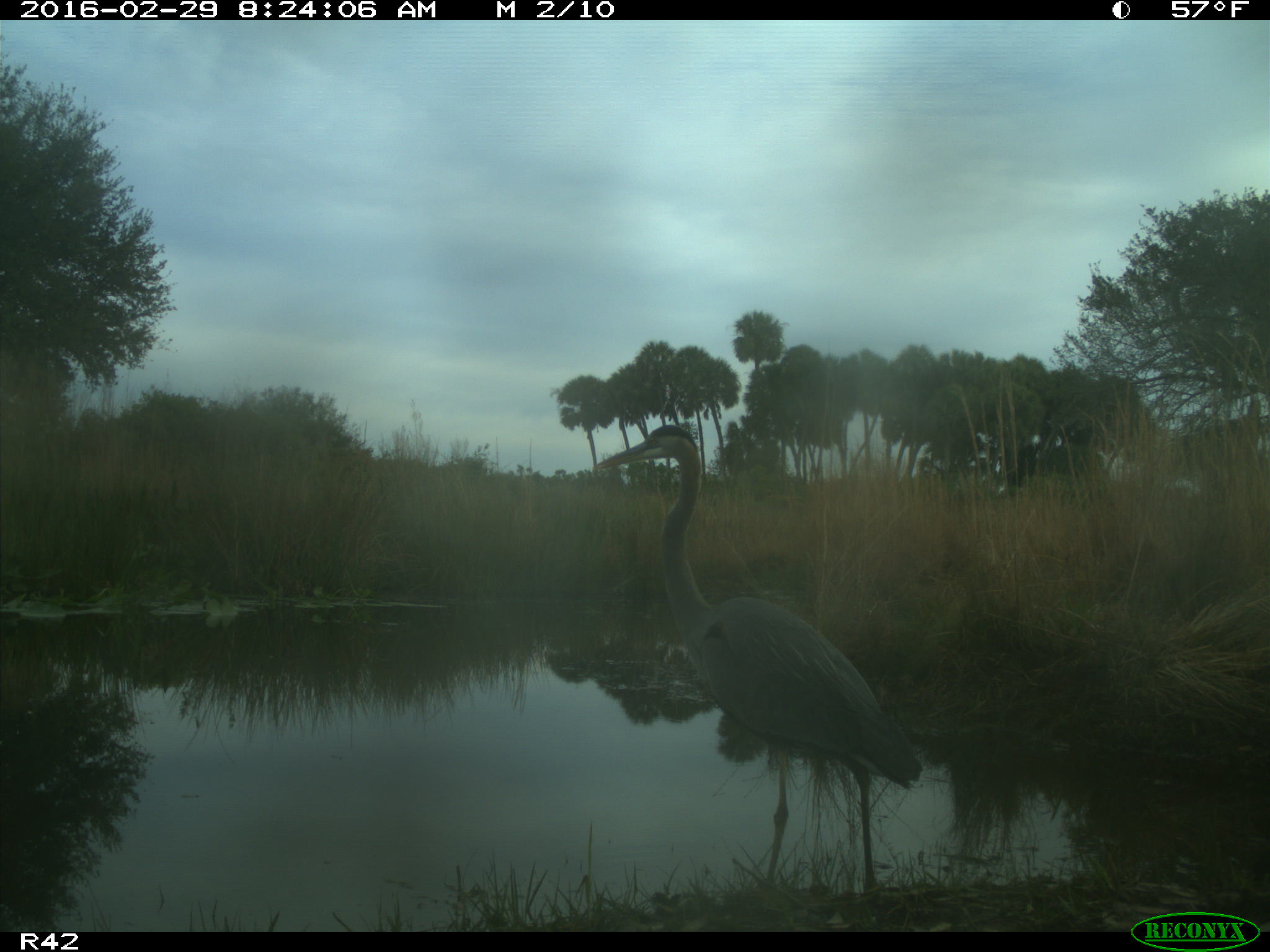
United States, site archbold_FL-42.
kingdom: Animalia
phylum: Chordata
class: Aves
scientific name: Aves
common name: birds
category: unidentified bird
Unidentified bird (birds) (Aves).